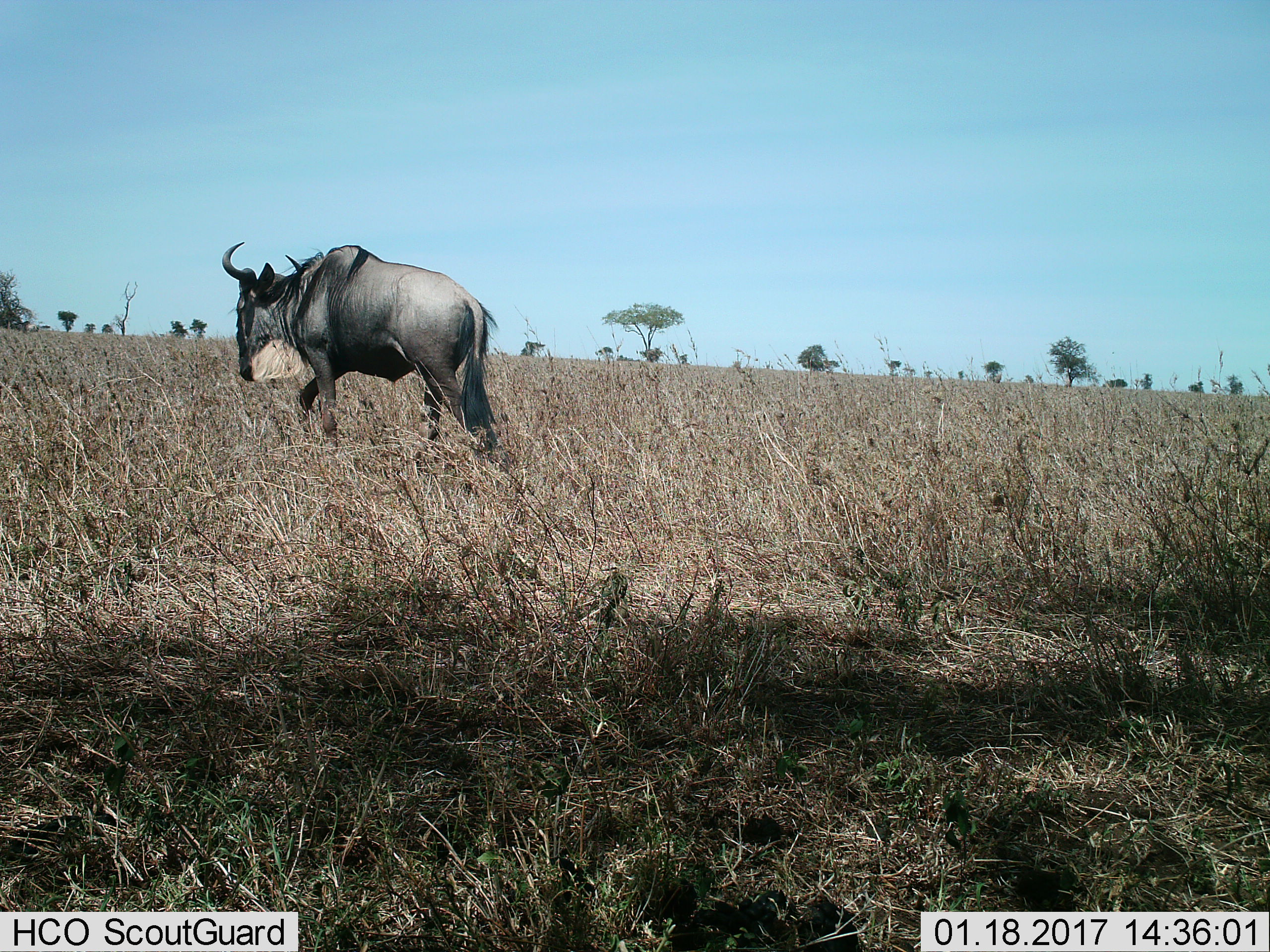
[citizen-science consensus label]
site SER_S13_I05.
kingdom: Animalia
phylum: Chordata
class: Mammalia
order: Artiodactyla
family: Bovidae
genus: Connochaetes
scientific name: Connochaetes taurinus taurinus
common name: blue wildebeest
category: wildebeestblue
Wildebeestblue (blue wildebeest) (Connochaetes taurinus taurinus), count 1. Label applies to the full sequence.